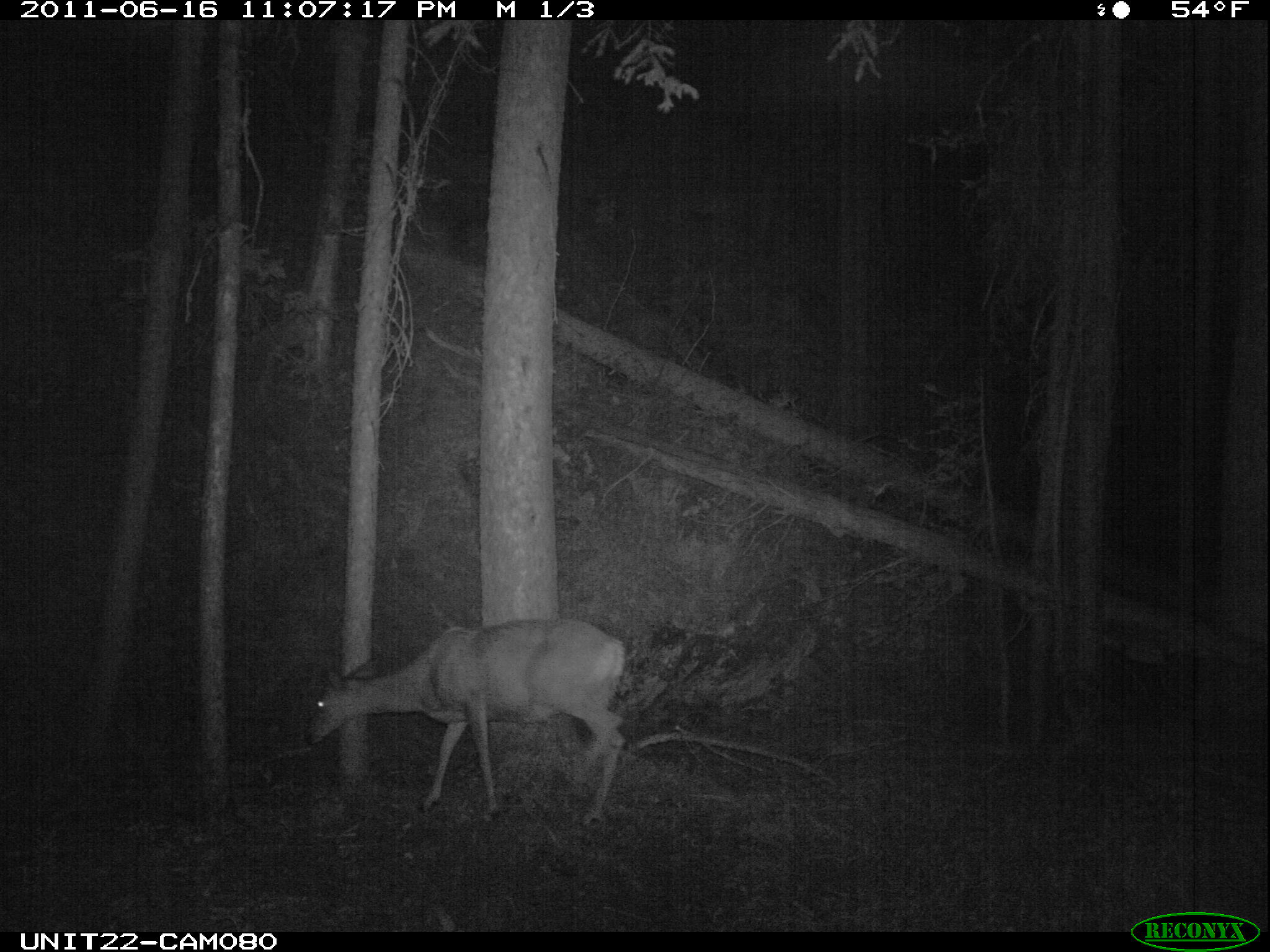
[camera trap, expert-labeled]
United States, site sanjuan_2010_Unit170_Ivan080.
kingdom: Animalia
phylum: Chordata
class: Mammalia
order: Artiodactyla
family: Cervidae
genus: Odocoileus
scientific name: Odocoileus hemionus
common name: mule deer